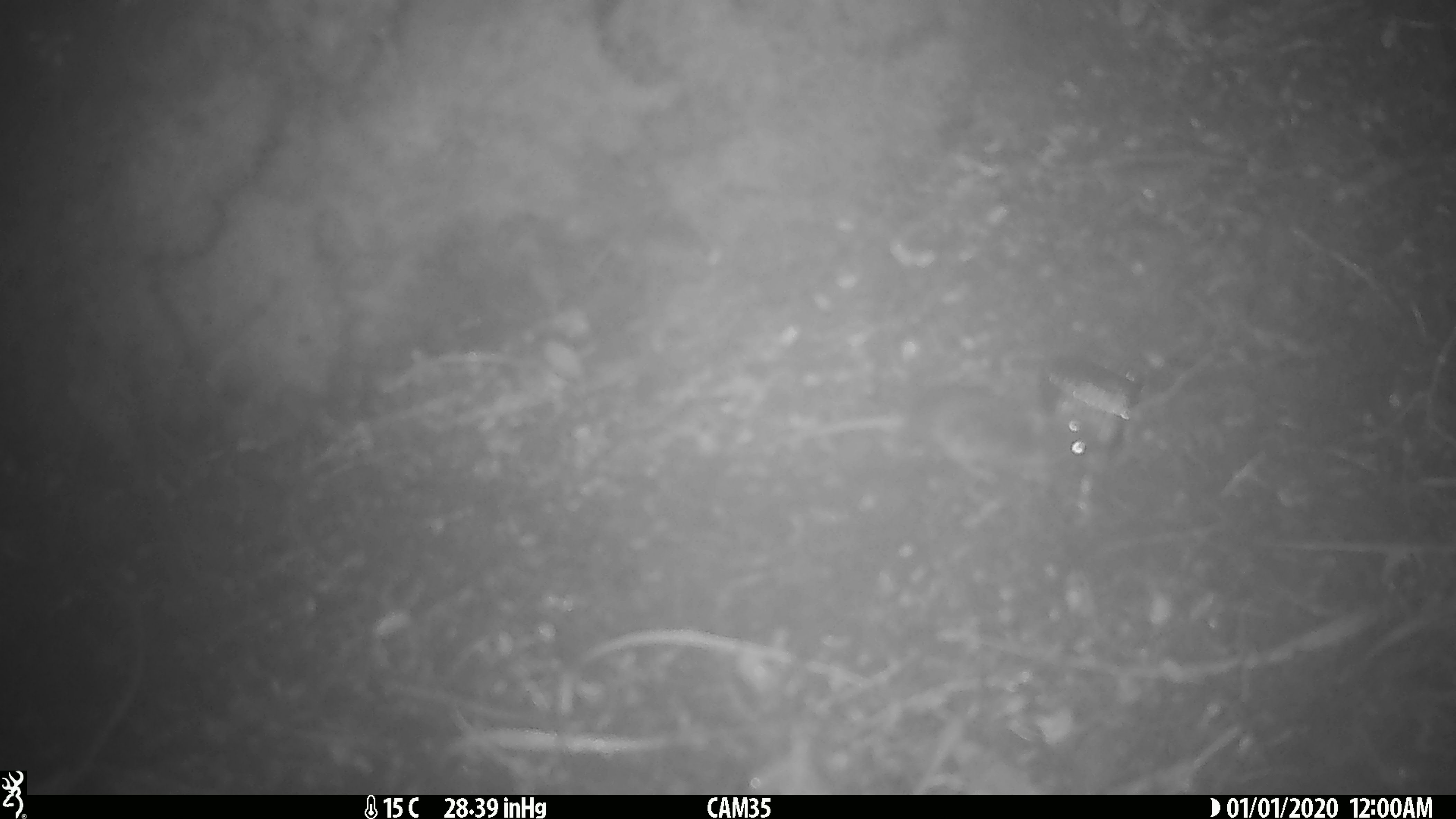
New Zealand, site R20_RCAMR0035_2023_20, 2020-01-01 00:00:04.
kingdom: Animalia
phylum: Chordata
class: Mammalia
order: Rodentia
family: Muridae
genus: Mus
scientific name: Mus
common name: mouse